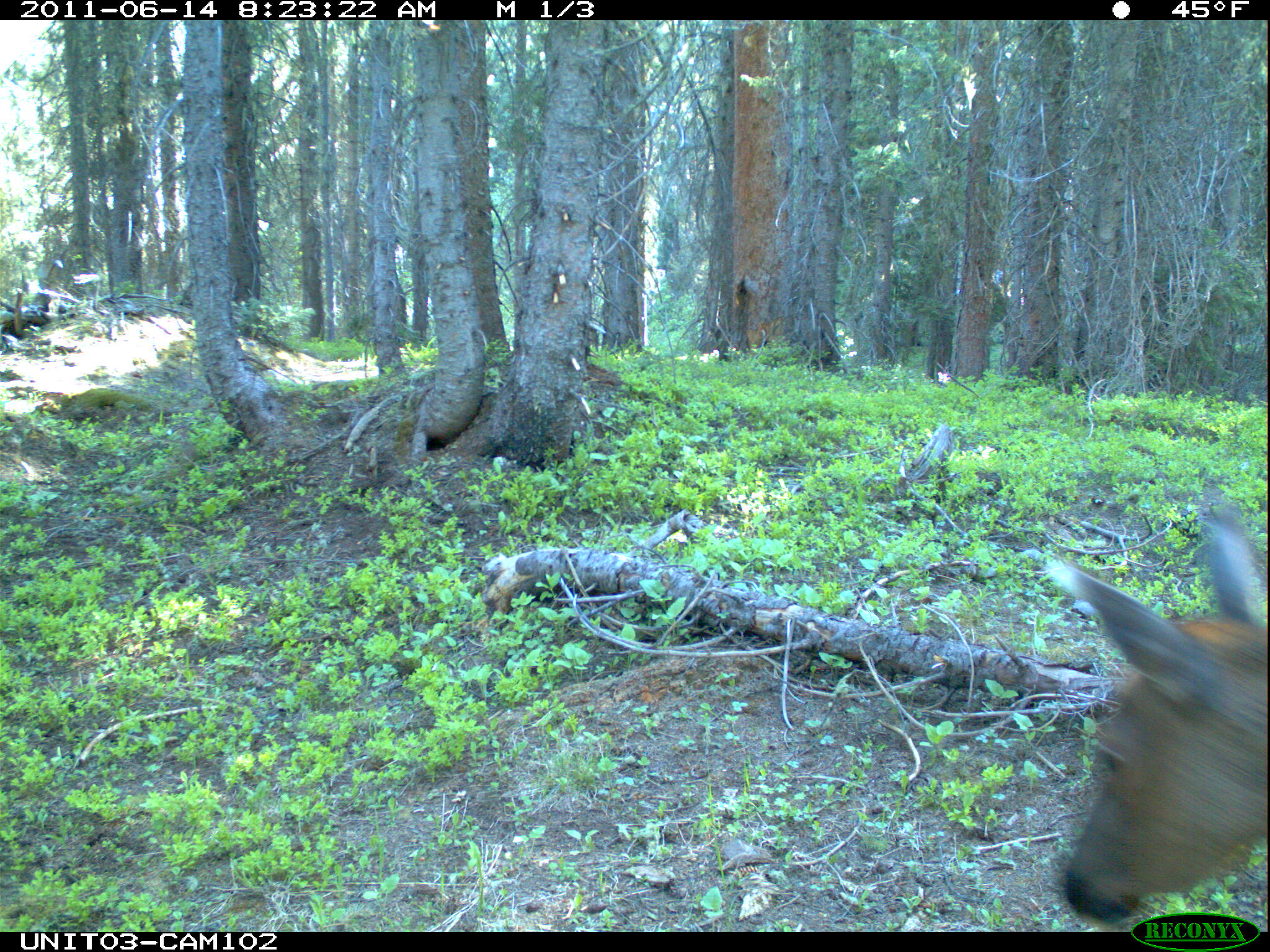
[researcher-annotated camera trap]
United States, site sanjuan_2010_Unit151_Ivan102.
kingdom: Animalia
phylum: Chordata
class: Mammalia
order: Artiodactyla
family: Cervidae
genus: Cervus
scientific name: Cervus elaphus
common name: red deer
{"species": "Cervus elaphus (red deer)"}